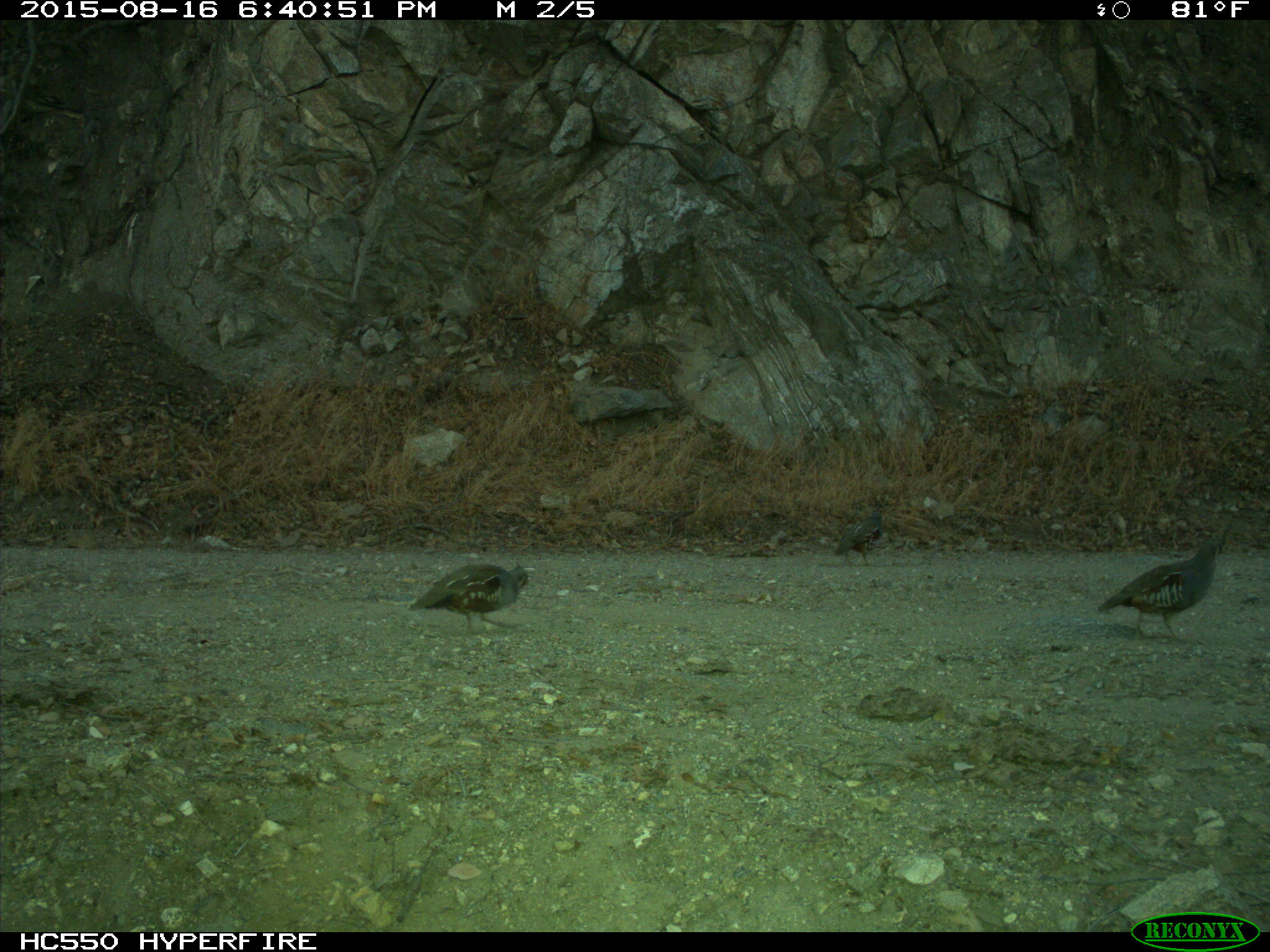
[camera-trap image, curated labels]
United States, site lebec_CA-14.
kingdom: Animalia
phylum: Chordata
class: Aves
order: Galliformes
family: Odontophoridae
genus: Callipepla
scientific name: Callipepla californica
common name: california quail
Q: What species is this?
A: Callipepla californica (california quail).